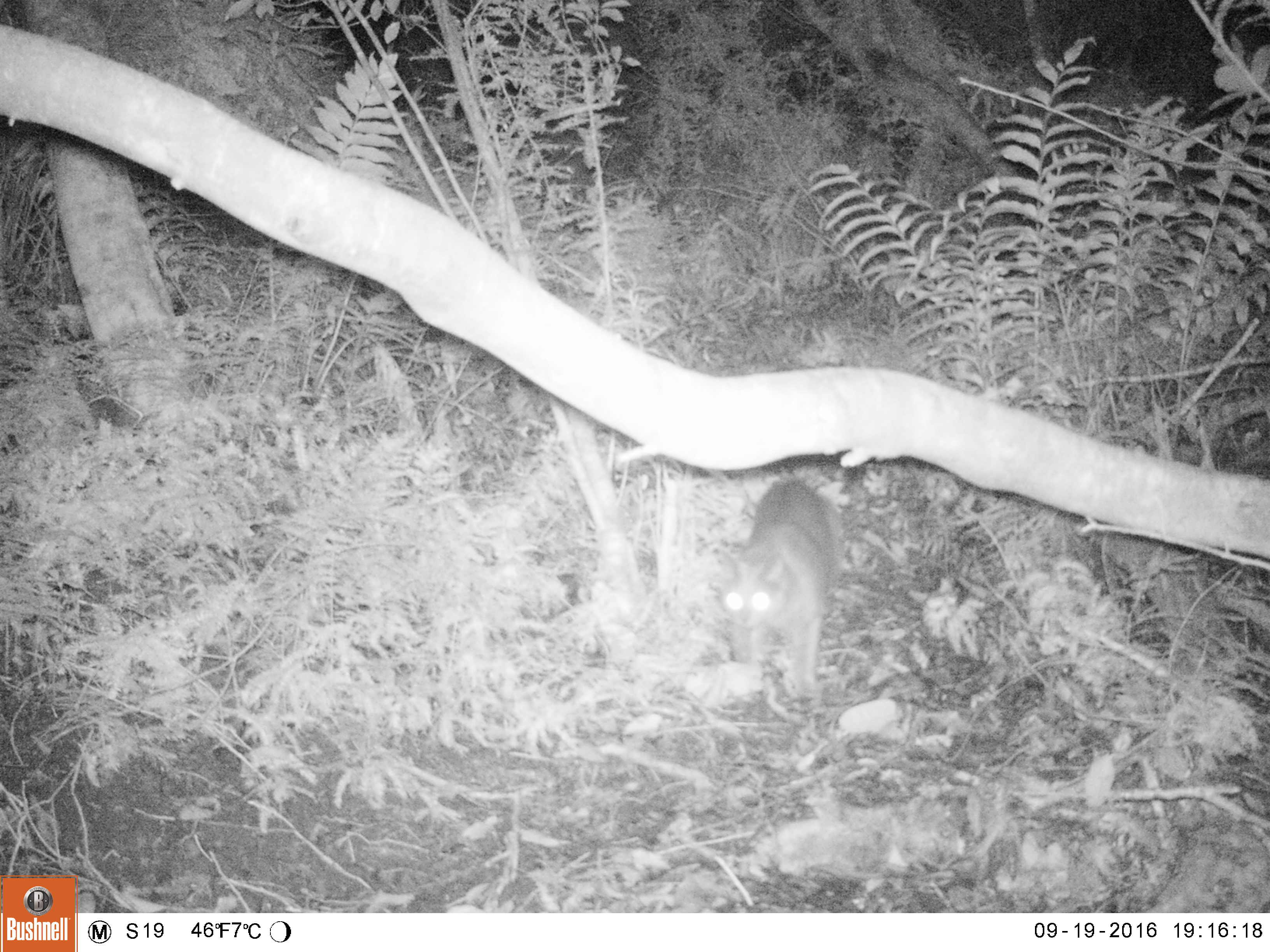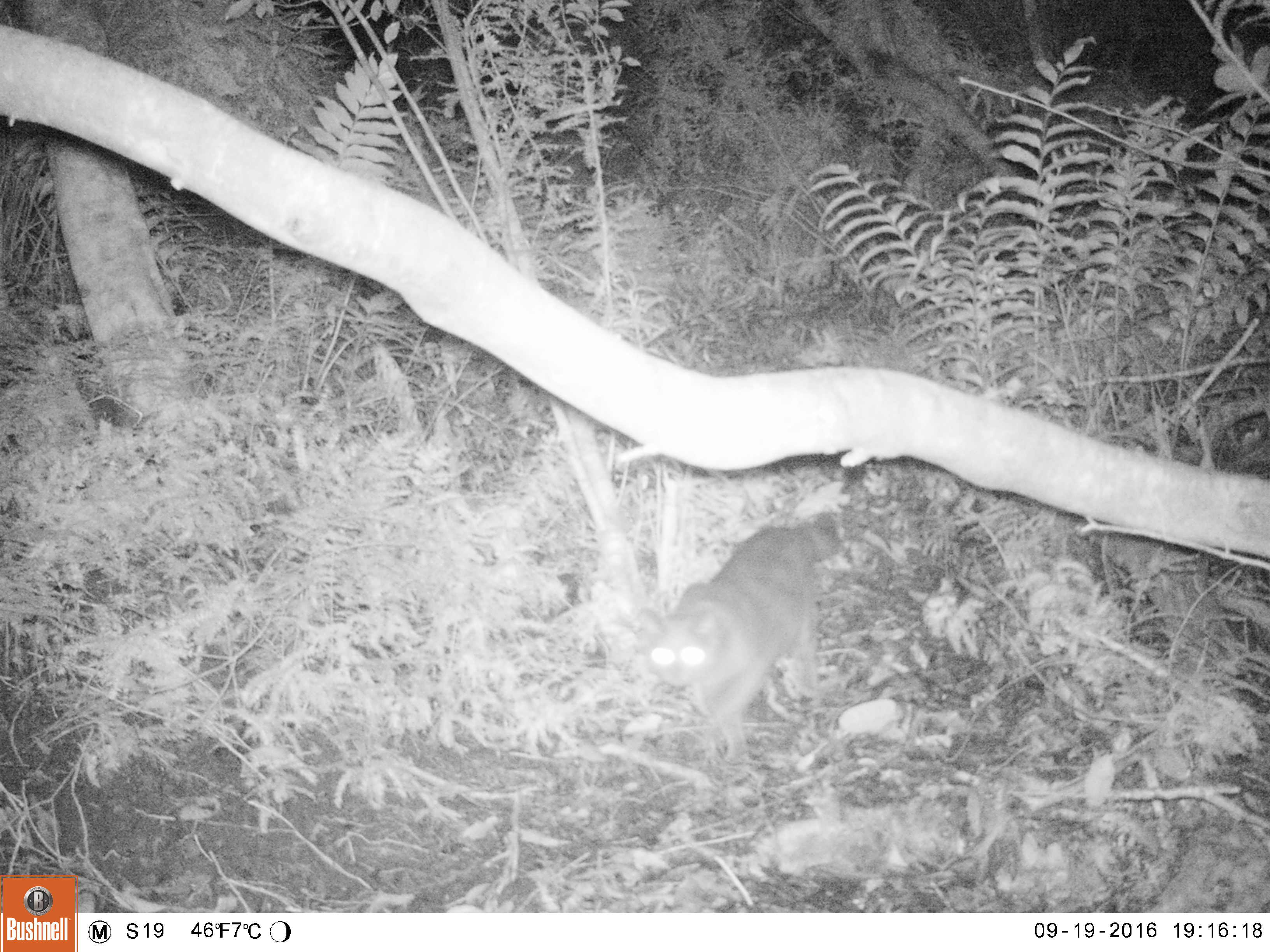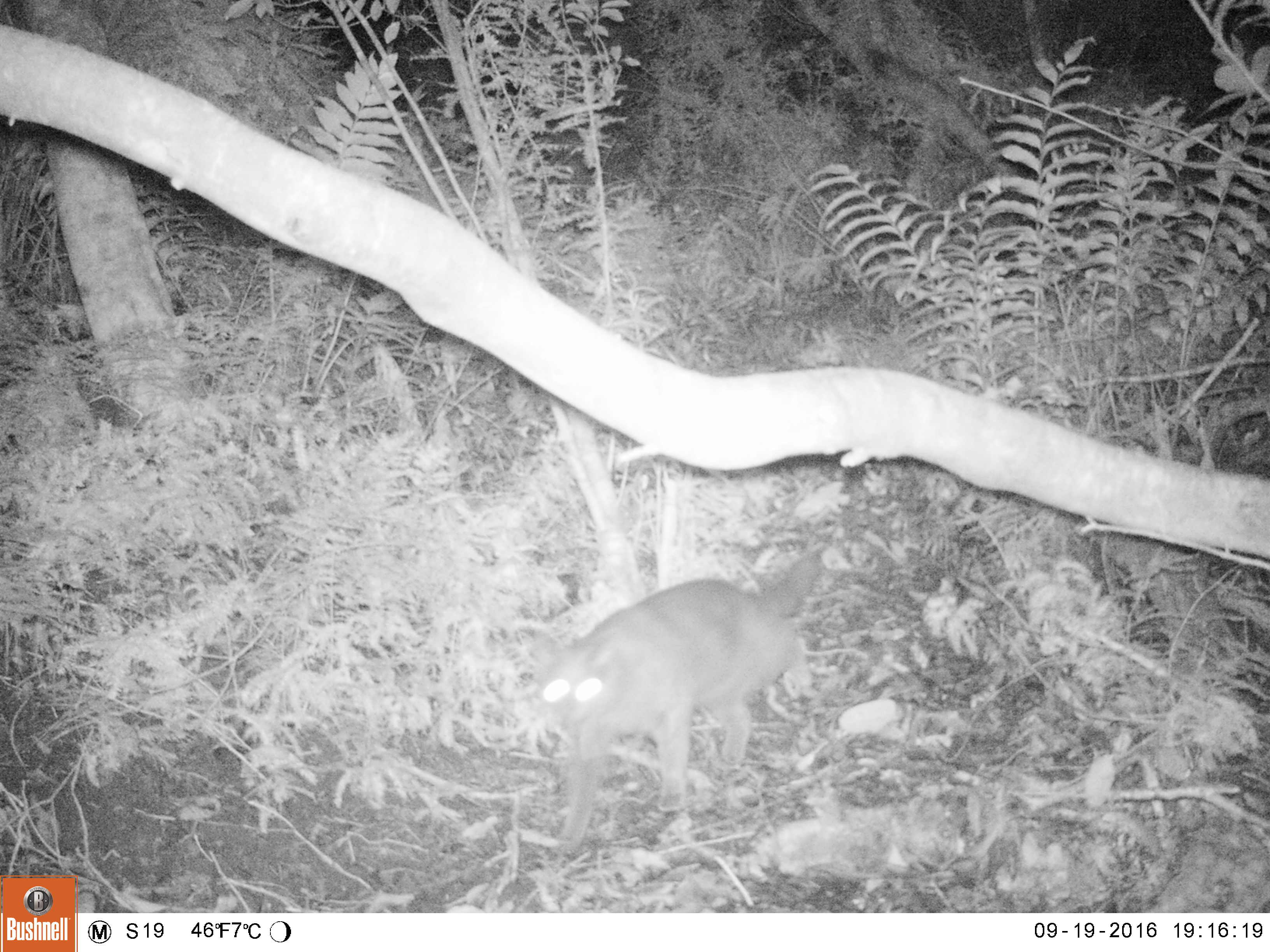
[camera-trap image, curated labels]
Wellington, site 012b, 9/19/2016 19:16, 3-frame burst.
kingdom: Animalia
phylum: Chordata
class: Mammalia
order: Carnivora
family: Felidae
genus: Felis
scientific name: Felis catus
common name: cat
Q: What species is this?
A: Cat (Felis catus).